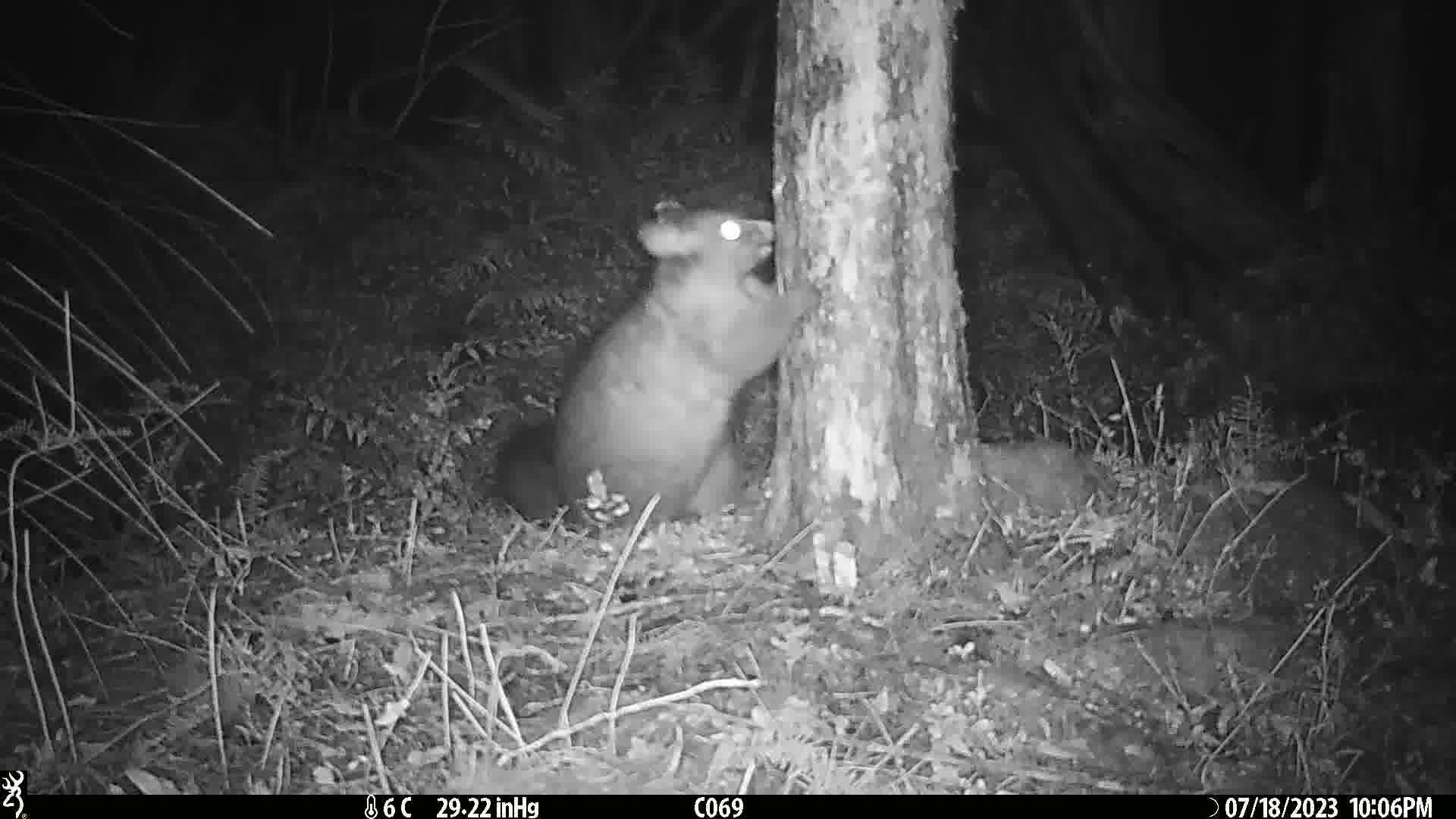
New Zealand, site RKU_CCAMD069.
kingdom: Animalia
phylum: Chordata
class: Mammalia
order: Diprotodontia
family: Phalangeridae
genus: Trichosurus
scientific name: Trichosurus vulpecula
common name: common brushtail possum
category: possum